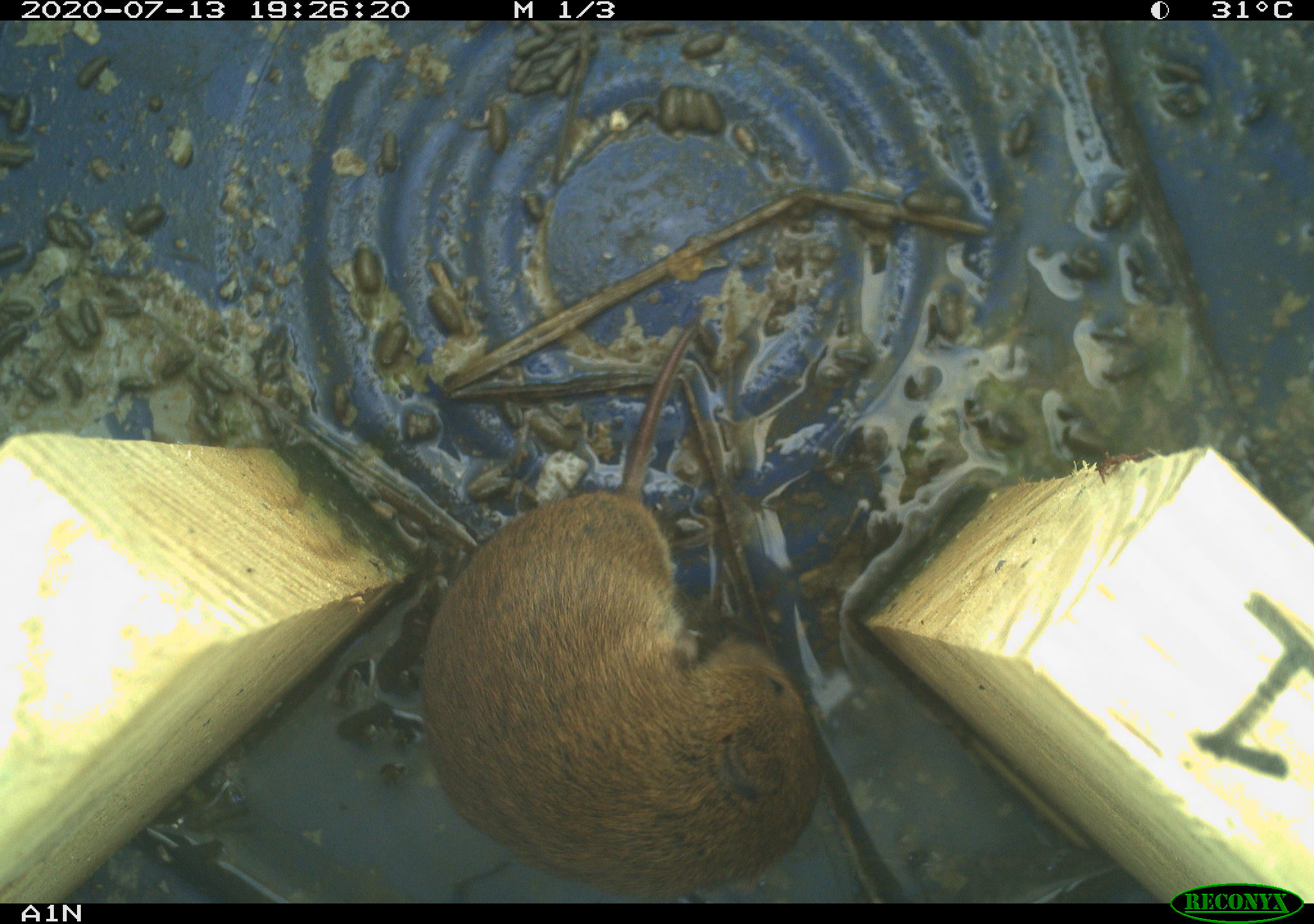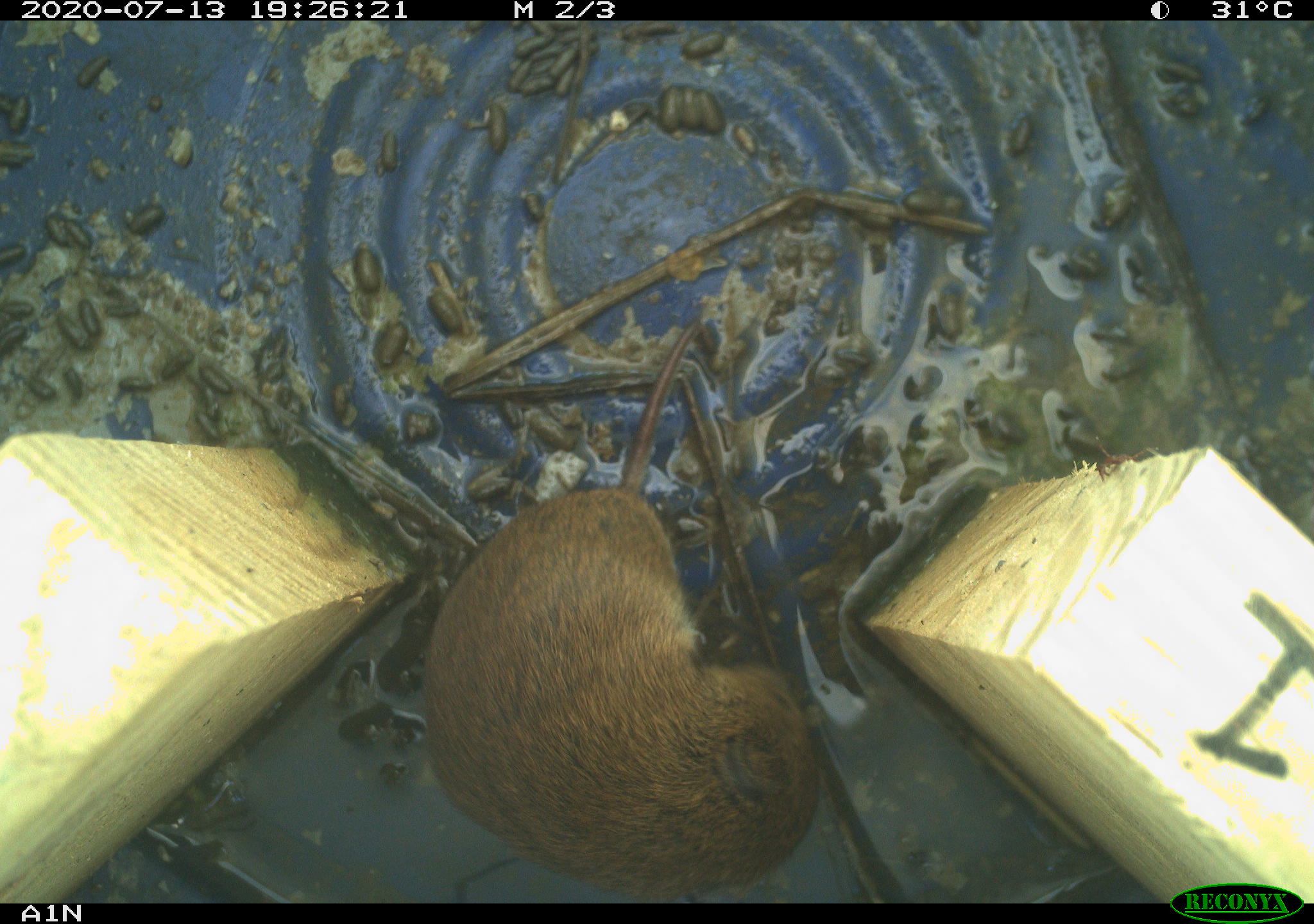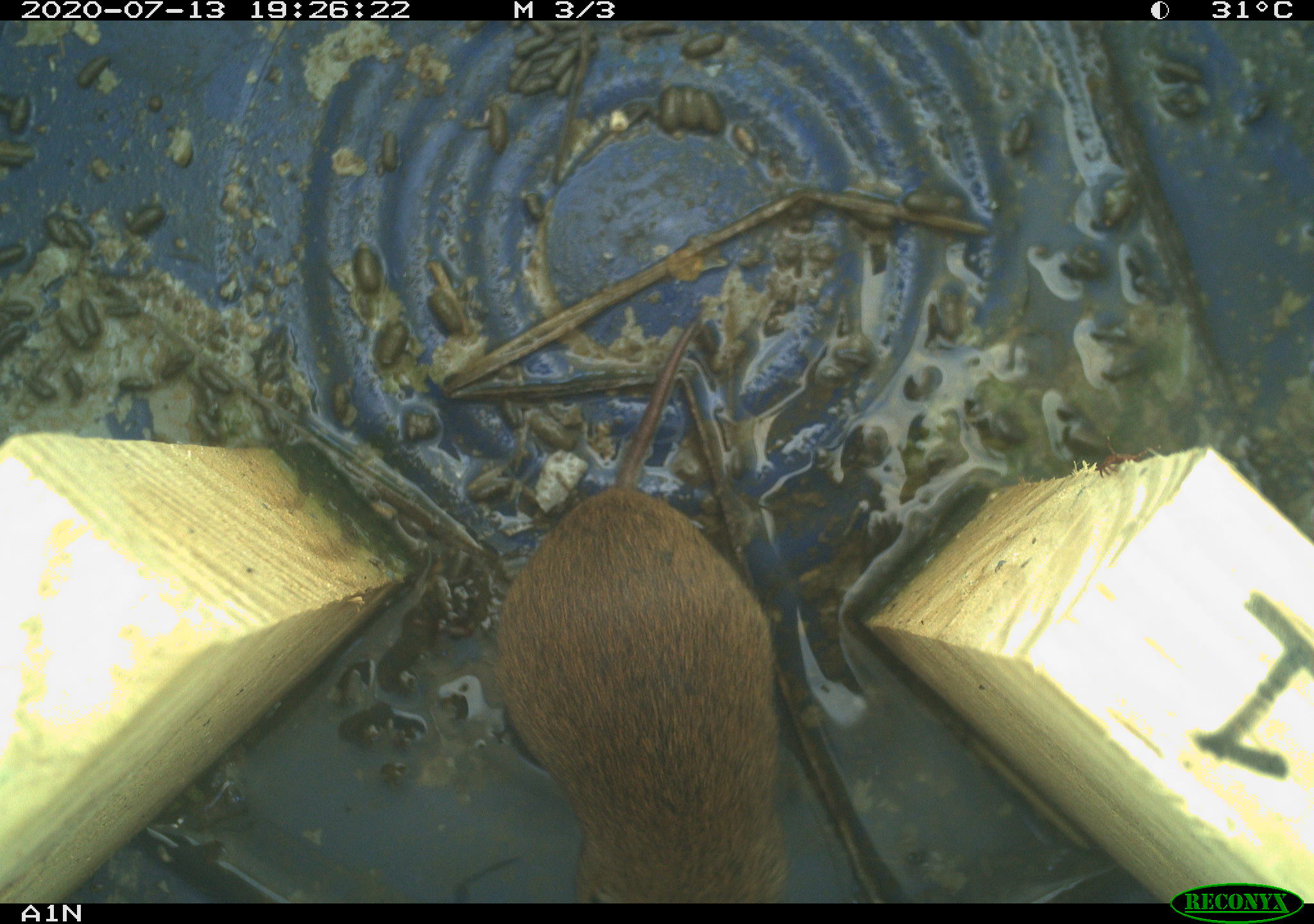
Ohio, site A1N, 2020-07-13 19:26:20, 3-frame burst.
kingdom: Animalia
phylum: Chordata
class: Mammalia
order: Rodentia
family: Cricetidae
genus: Microtus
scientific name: Microtus pennsylvanicus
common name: meadow vole